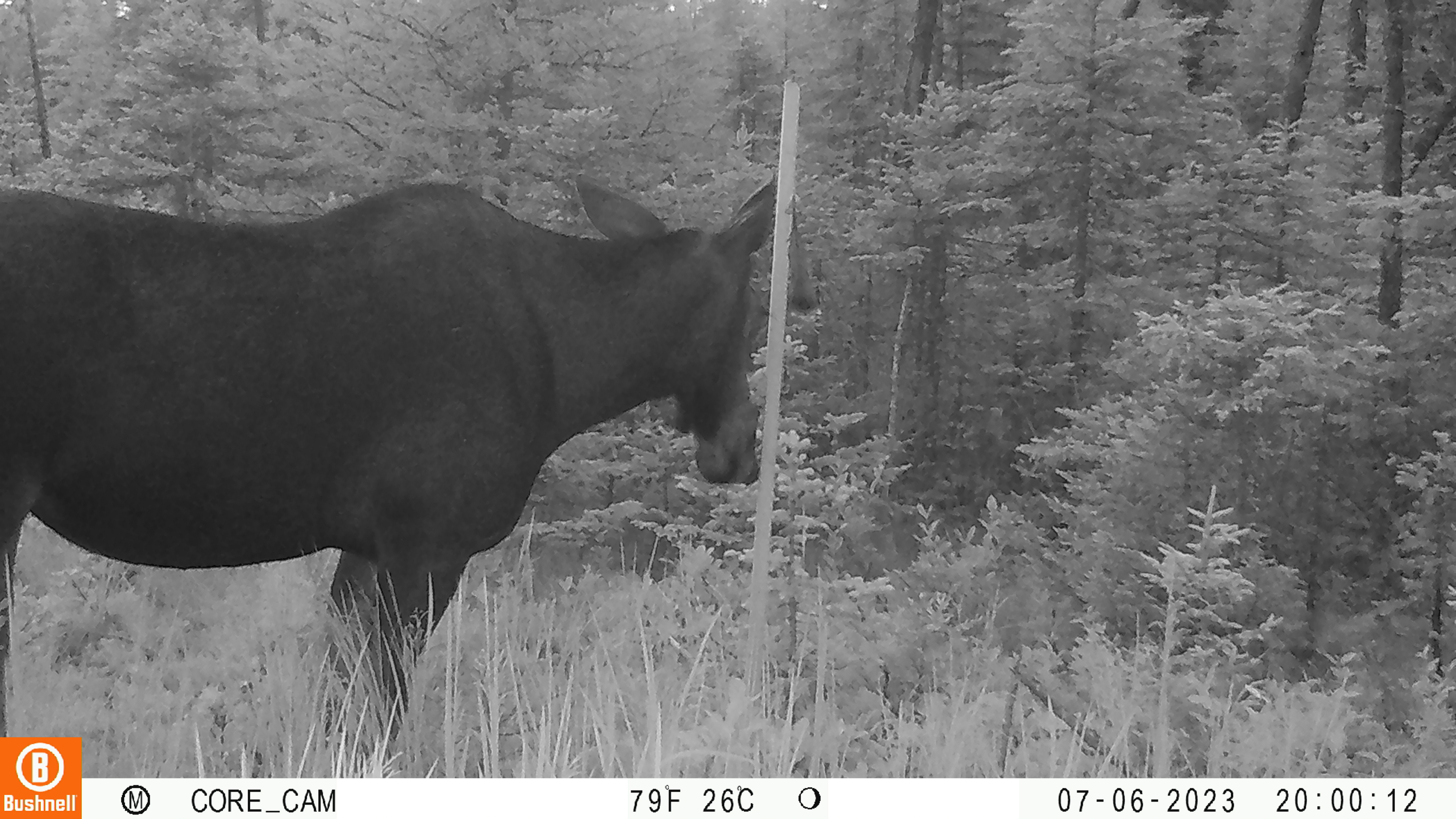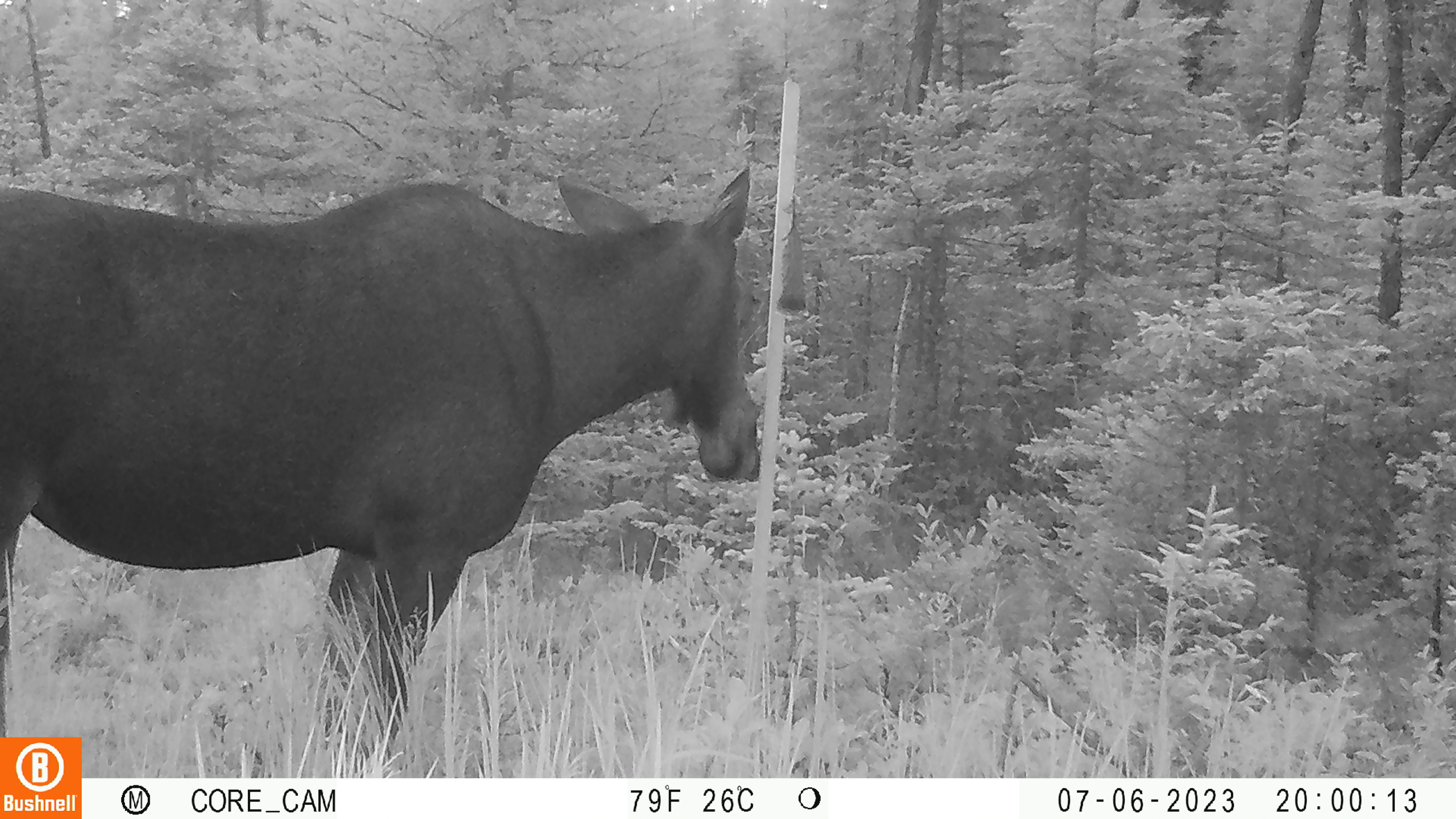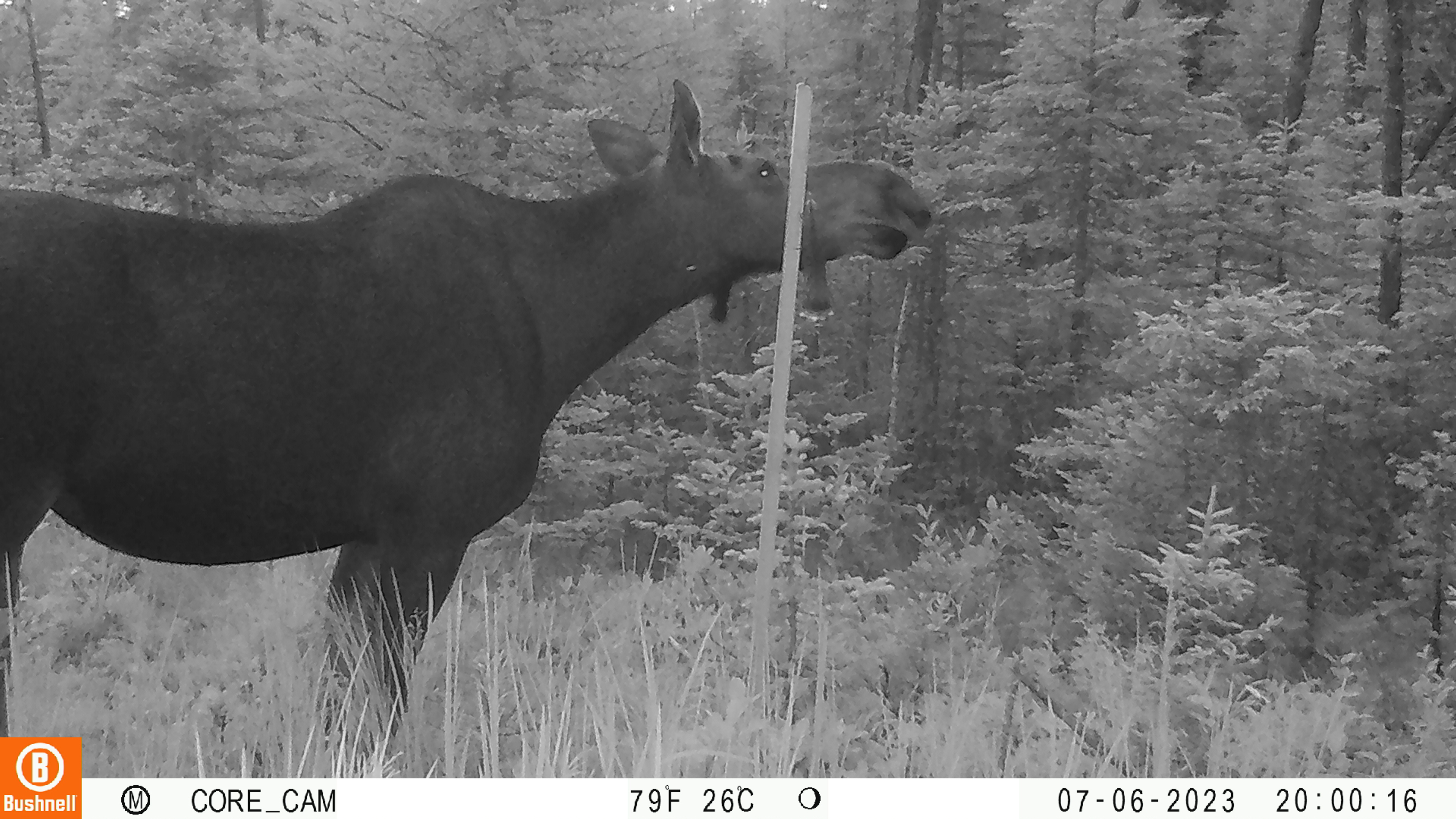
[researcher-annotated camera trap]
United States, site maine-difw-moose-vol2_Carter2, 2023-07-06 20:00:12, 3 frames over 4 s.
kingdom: Animalia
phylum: Chordata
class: Mammalia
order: Artiodactyla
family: Cervidae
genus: Alces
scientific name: Alces alces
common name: moose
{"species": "moose (Alces alces)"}